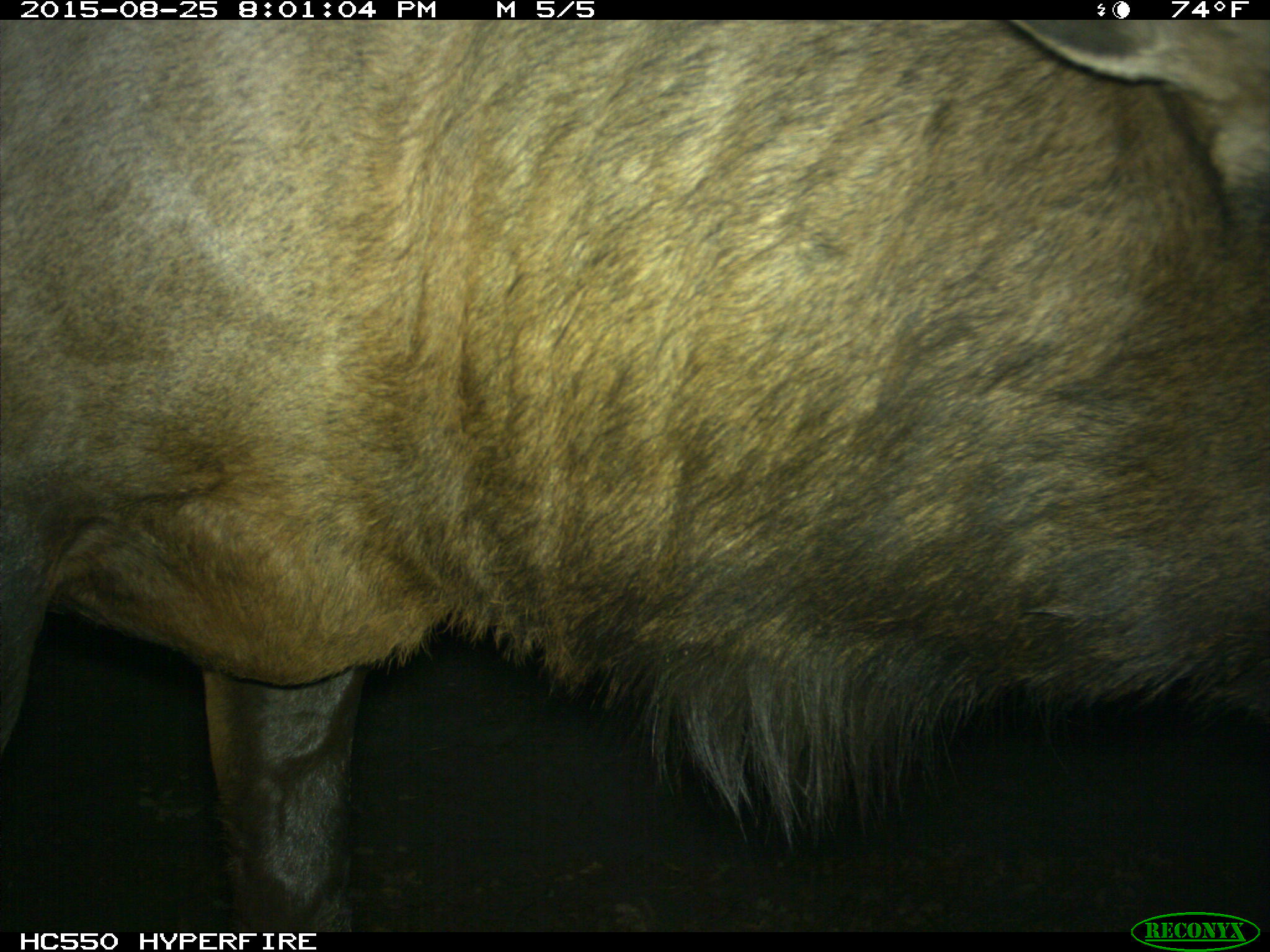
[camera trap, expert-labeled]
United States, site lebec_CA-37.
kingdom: Animalia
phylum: Chordata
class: Mammalia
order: Artiodactyla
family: Cervidae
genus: Cervus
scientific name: Cervus canadensis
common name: elk